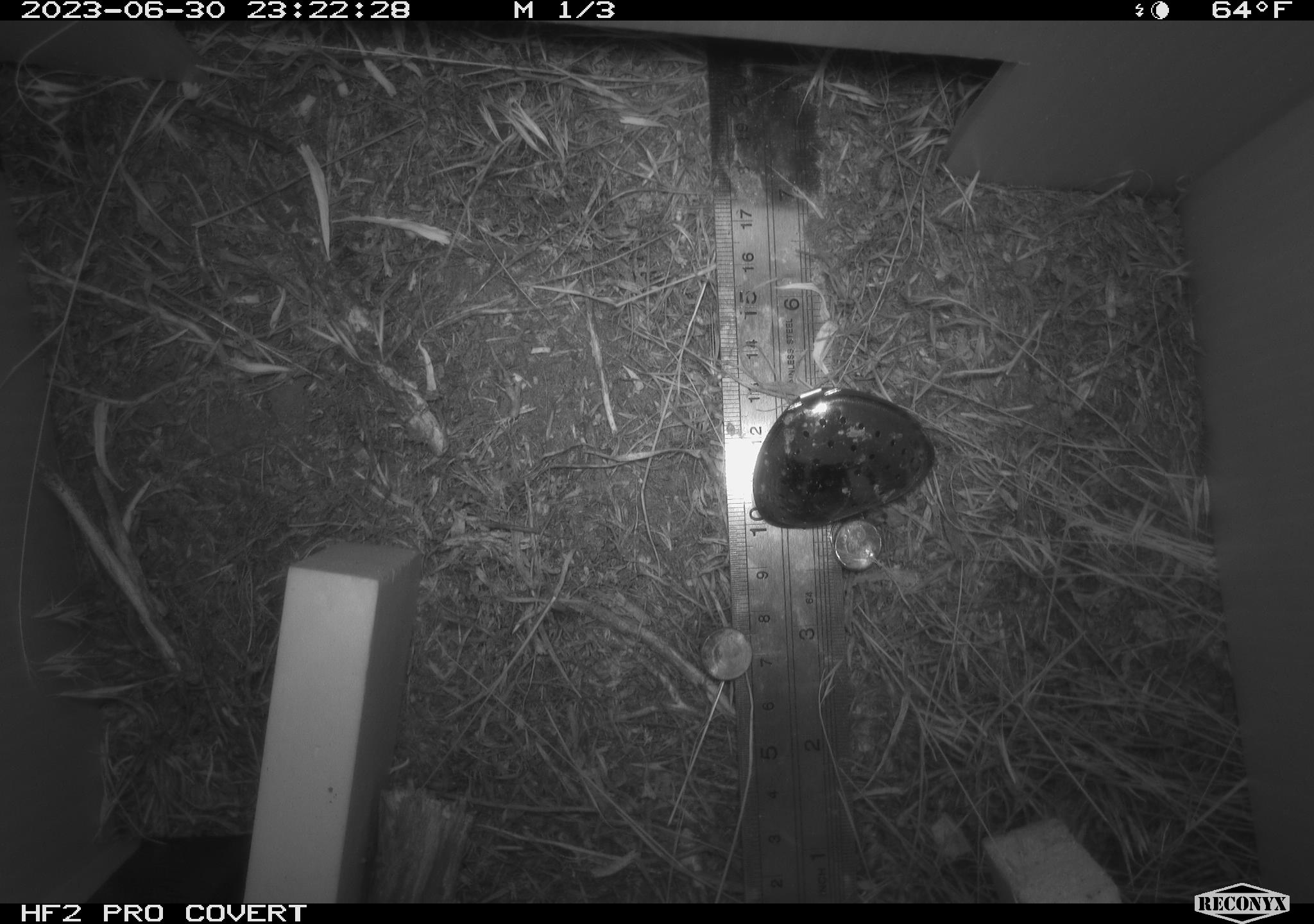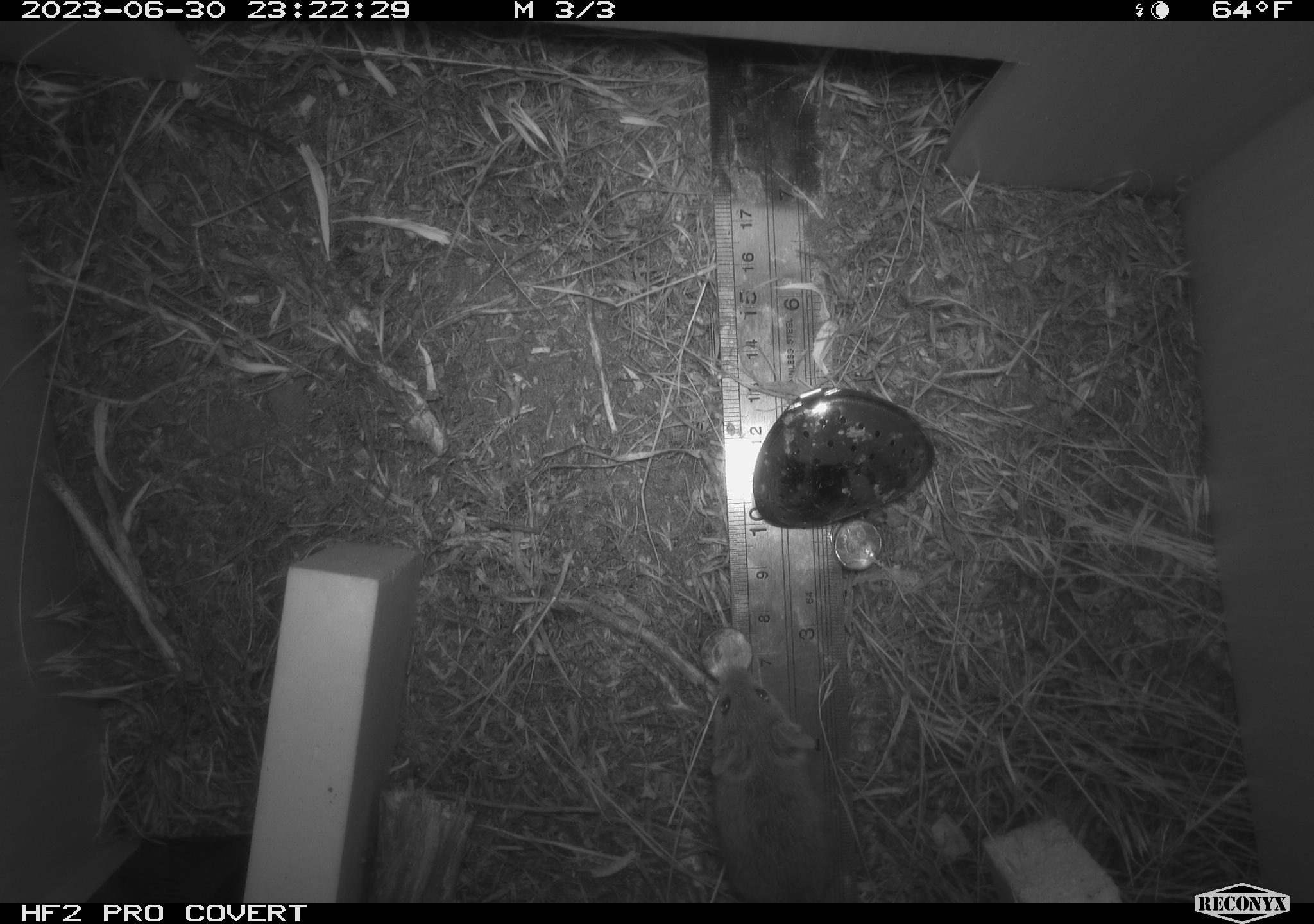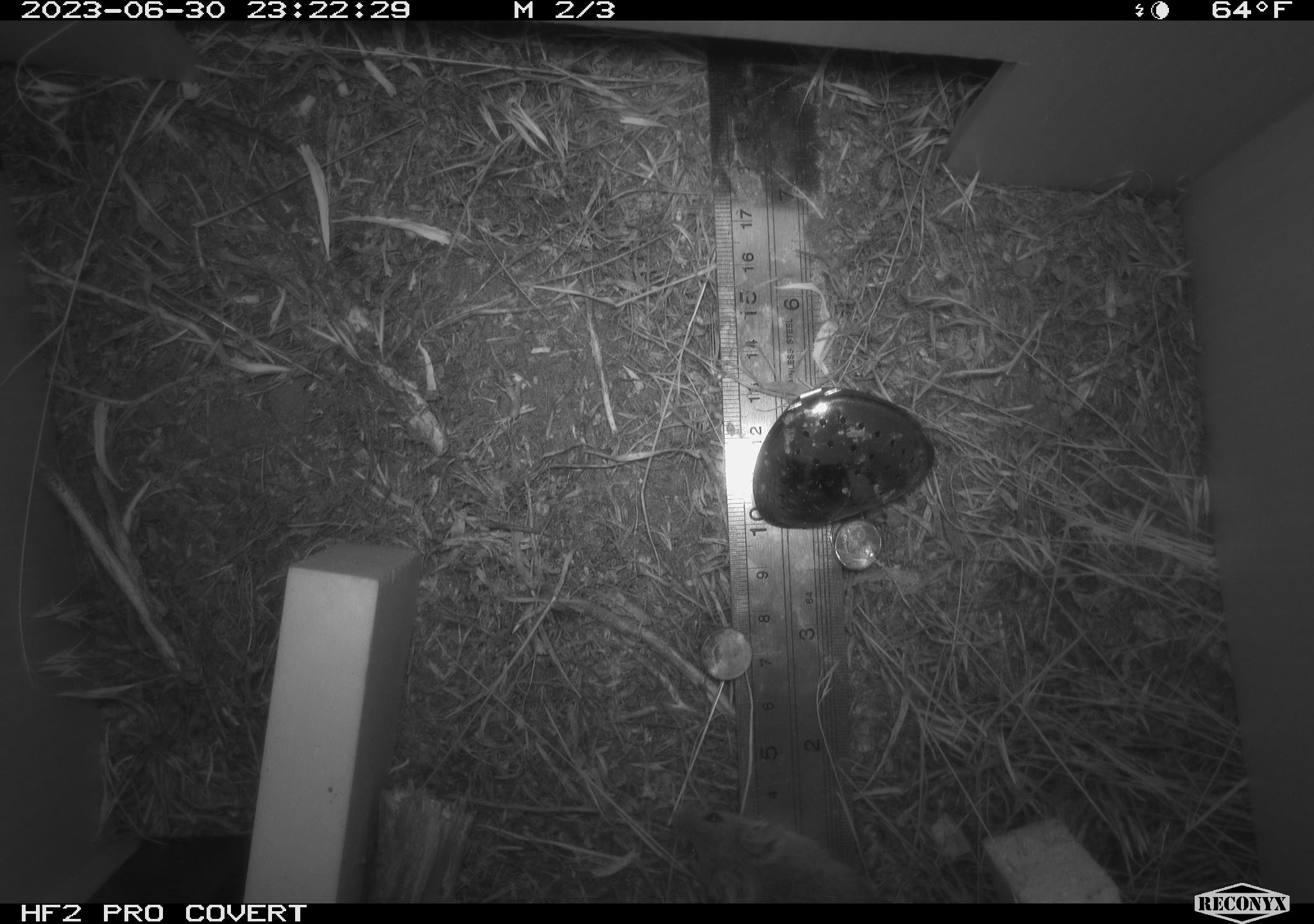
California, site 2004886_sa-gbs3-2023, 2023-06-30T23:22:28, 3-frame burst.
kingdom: Animalia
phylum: Chordata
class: Mammalia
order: Rodentia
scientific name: Rodentia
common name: mouse species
Mouse species (Rodentia).